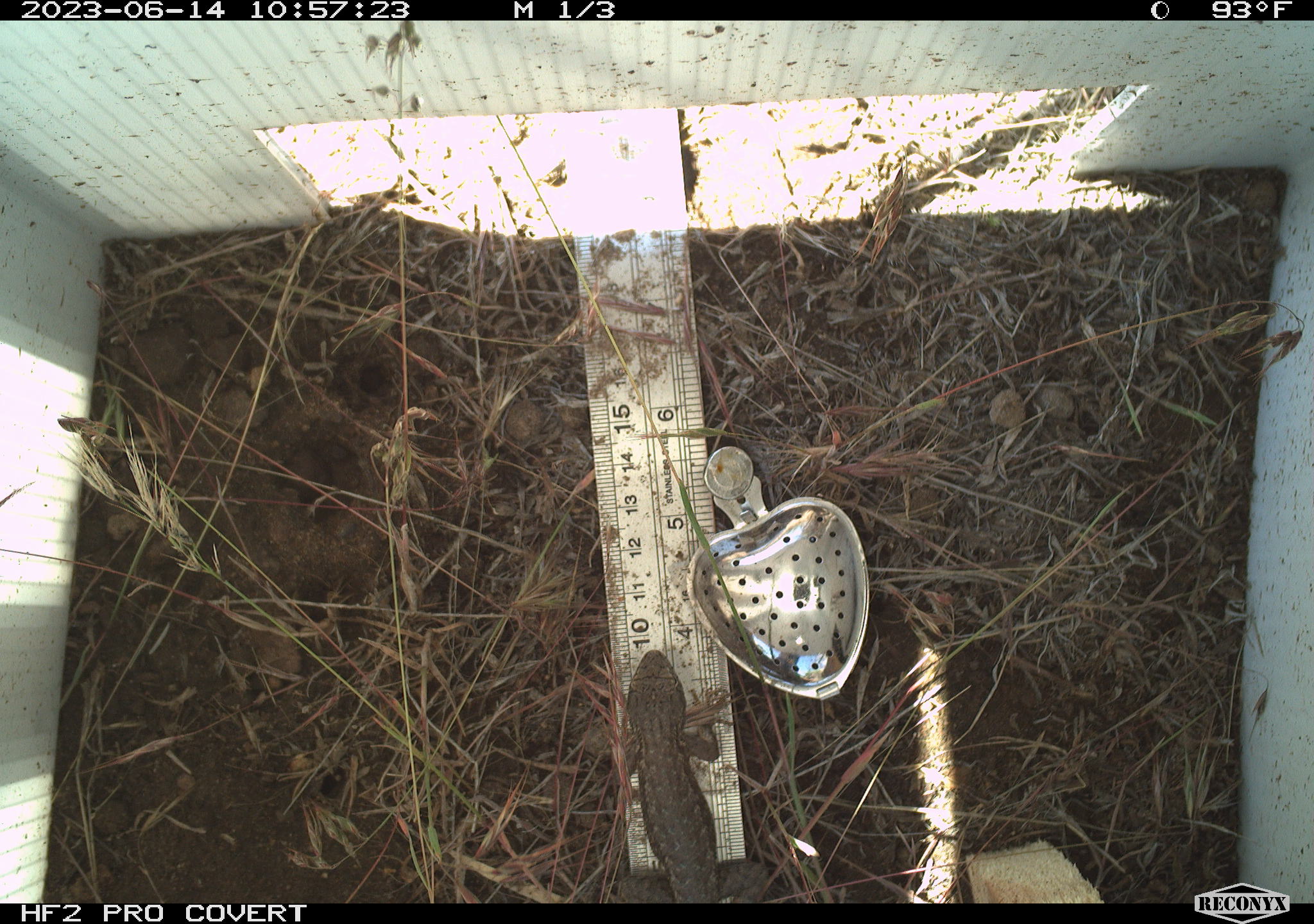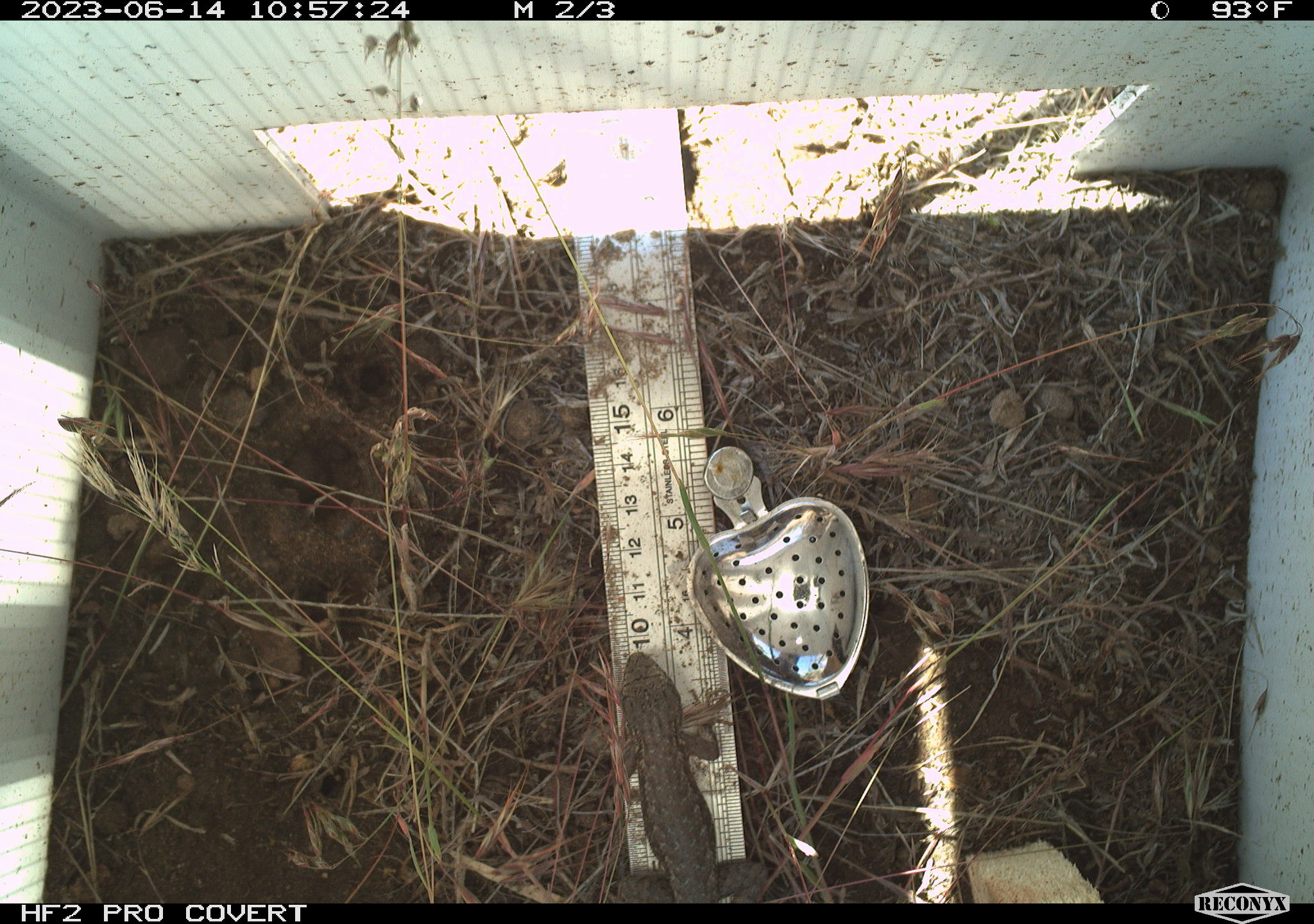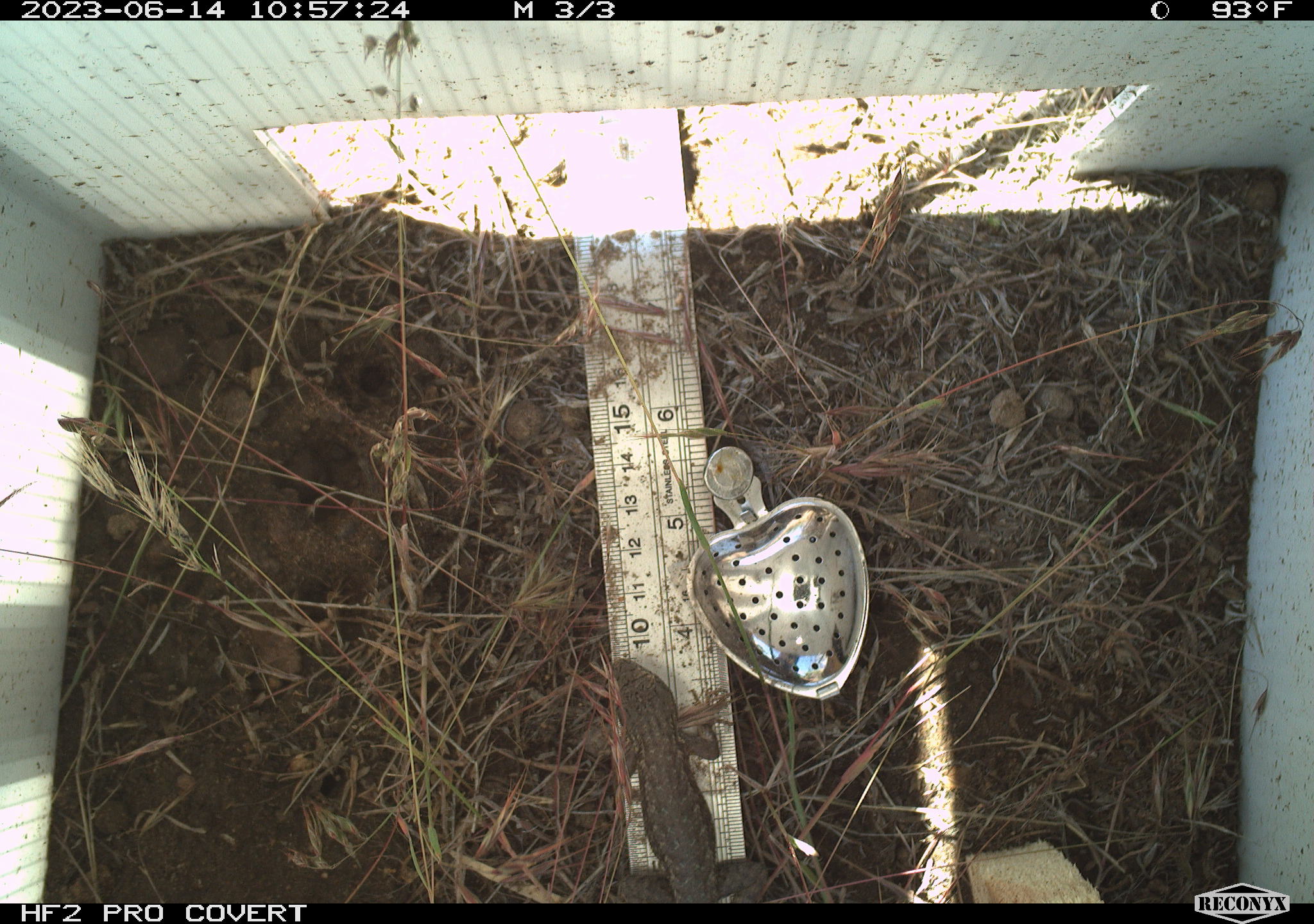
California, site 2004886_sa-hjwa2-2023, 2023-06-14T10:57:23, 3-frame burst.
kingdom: Animalia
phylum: Chordata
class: Reptilia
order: Squamata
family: Phrynosomatidae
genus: Sceloporus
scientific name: Sceloporus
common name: spiny lizards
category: sceloporus species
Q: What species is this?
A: Sceloporus species (spiny lizards) (Sceloporus).